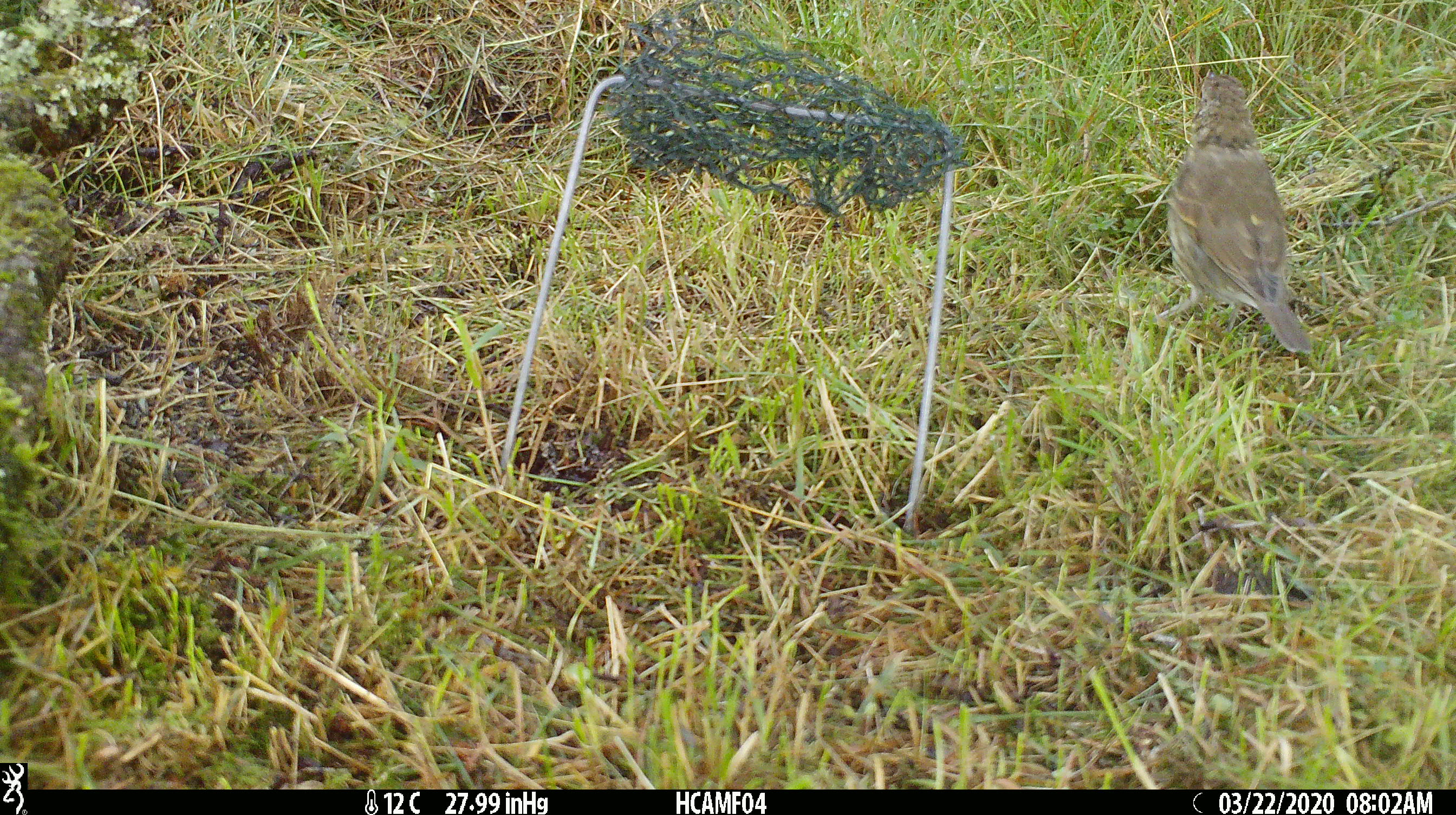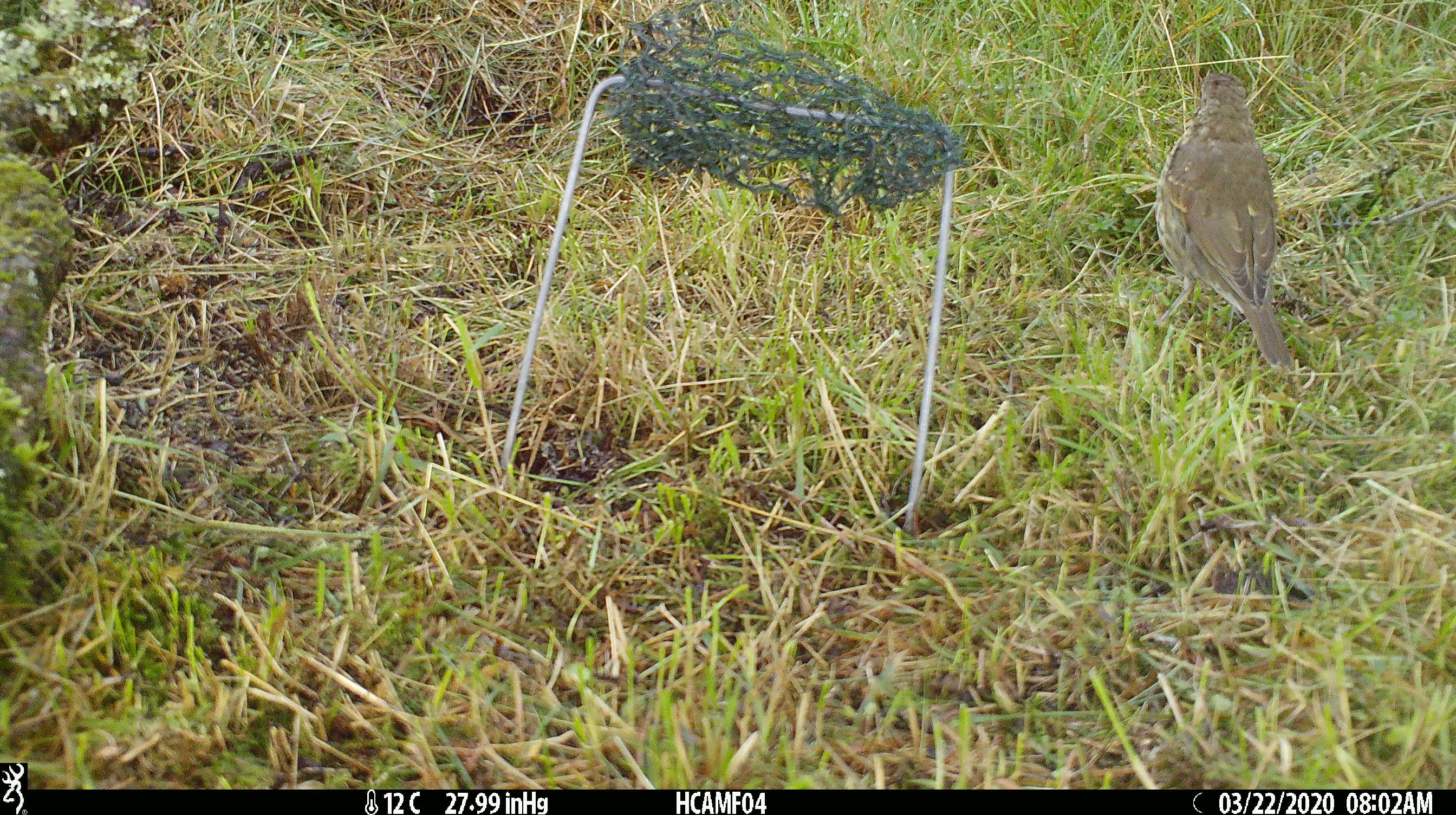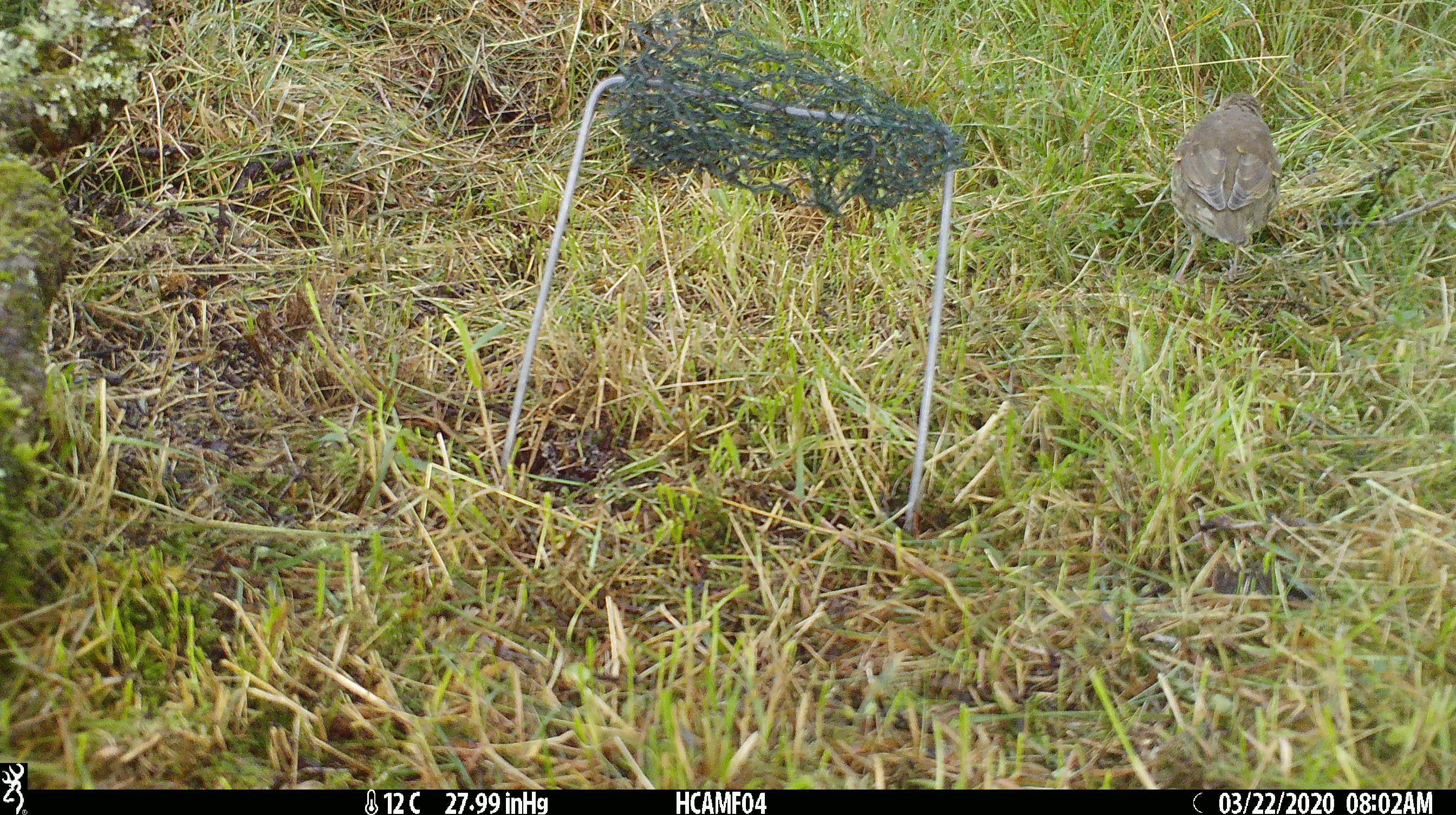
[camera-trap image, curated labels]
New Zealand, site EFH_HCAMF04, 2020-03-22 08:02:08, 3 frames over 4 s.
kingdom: Animalia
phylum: Chordata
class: Aves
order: Passeriformes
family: Turdidae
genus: Turdus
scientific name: Turdus philomelos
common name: song thrush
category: thrush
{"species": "thrush (song thrush) (Turdus philomelos)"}